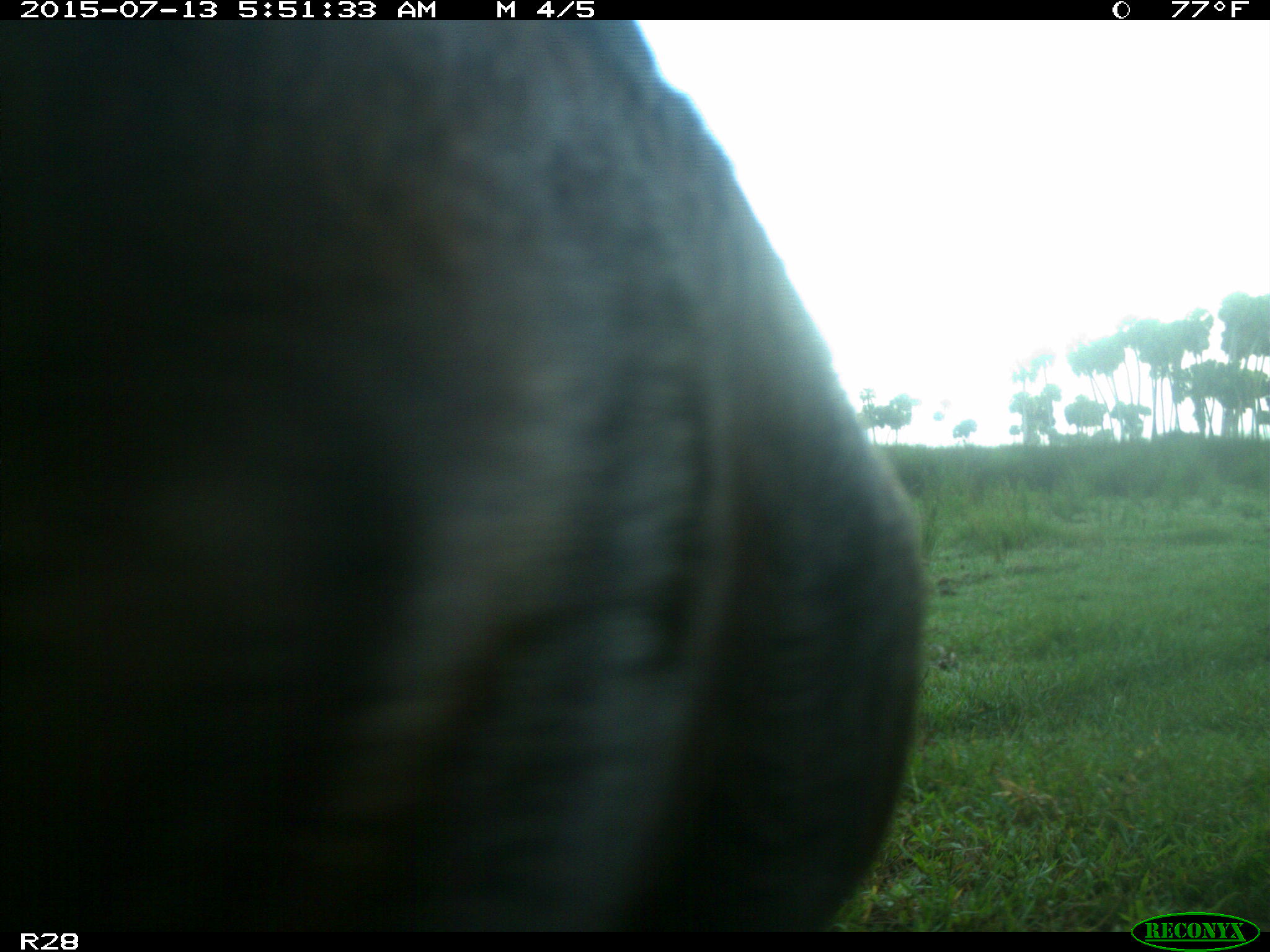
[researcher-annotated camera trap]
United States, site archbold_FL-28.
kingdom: Animalia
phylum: Chordata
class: Mammalia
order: Artiodactyla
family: Bovidae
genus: Bos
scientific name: Bos taurus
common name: domestic cow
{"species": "Bos taurus (domestic cow)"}